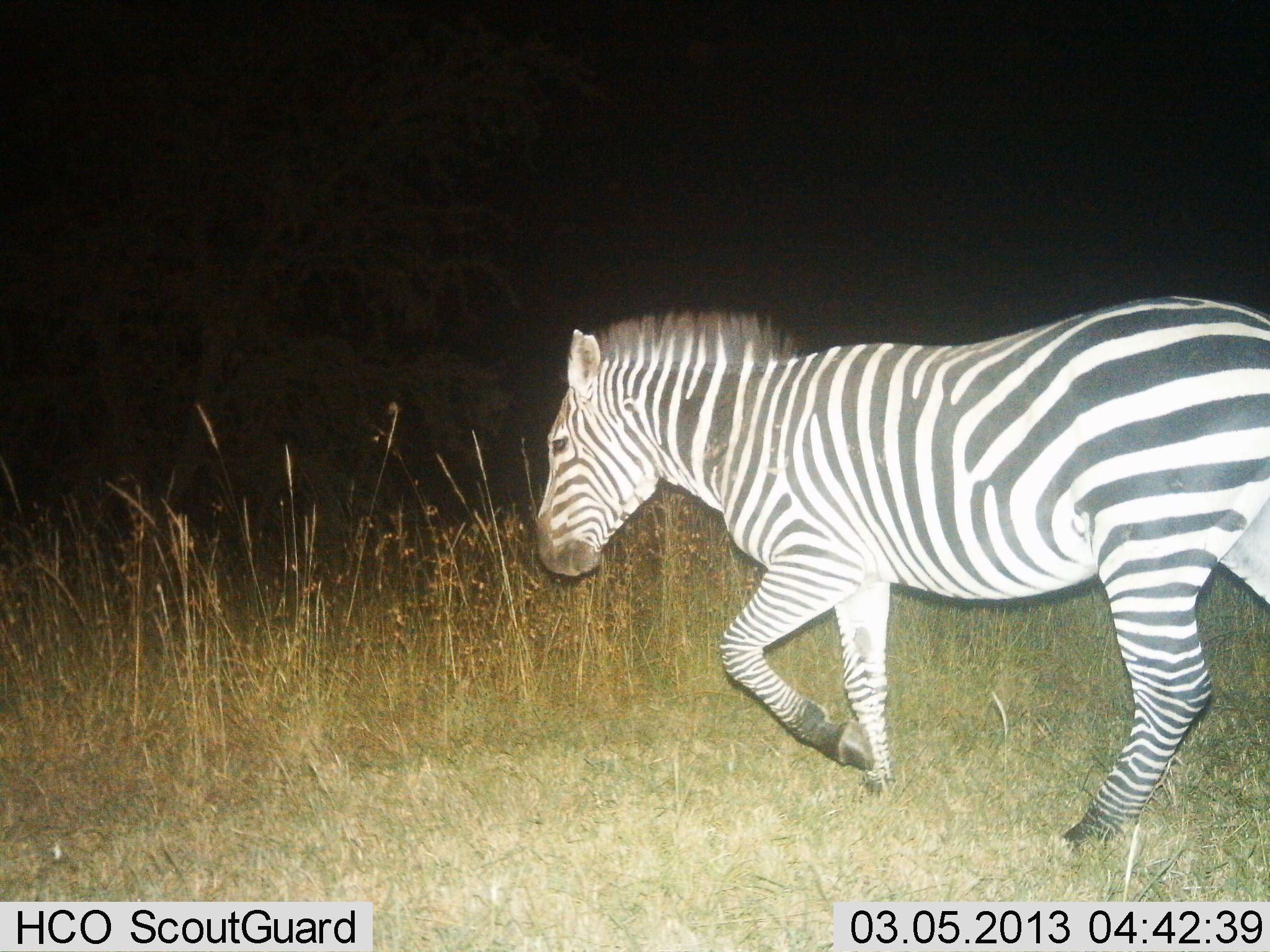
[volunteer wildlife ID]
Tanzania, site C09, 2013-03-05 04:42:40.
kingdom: Animalia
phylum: Chordata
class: Mammalia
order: Perissodactyla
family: Equidae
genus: Equus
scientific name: Equus quagga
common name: plains zebra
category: zebra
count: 1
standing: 4%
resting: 0%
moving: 100%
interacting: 0%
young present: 0%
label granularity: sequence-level